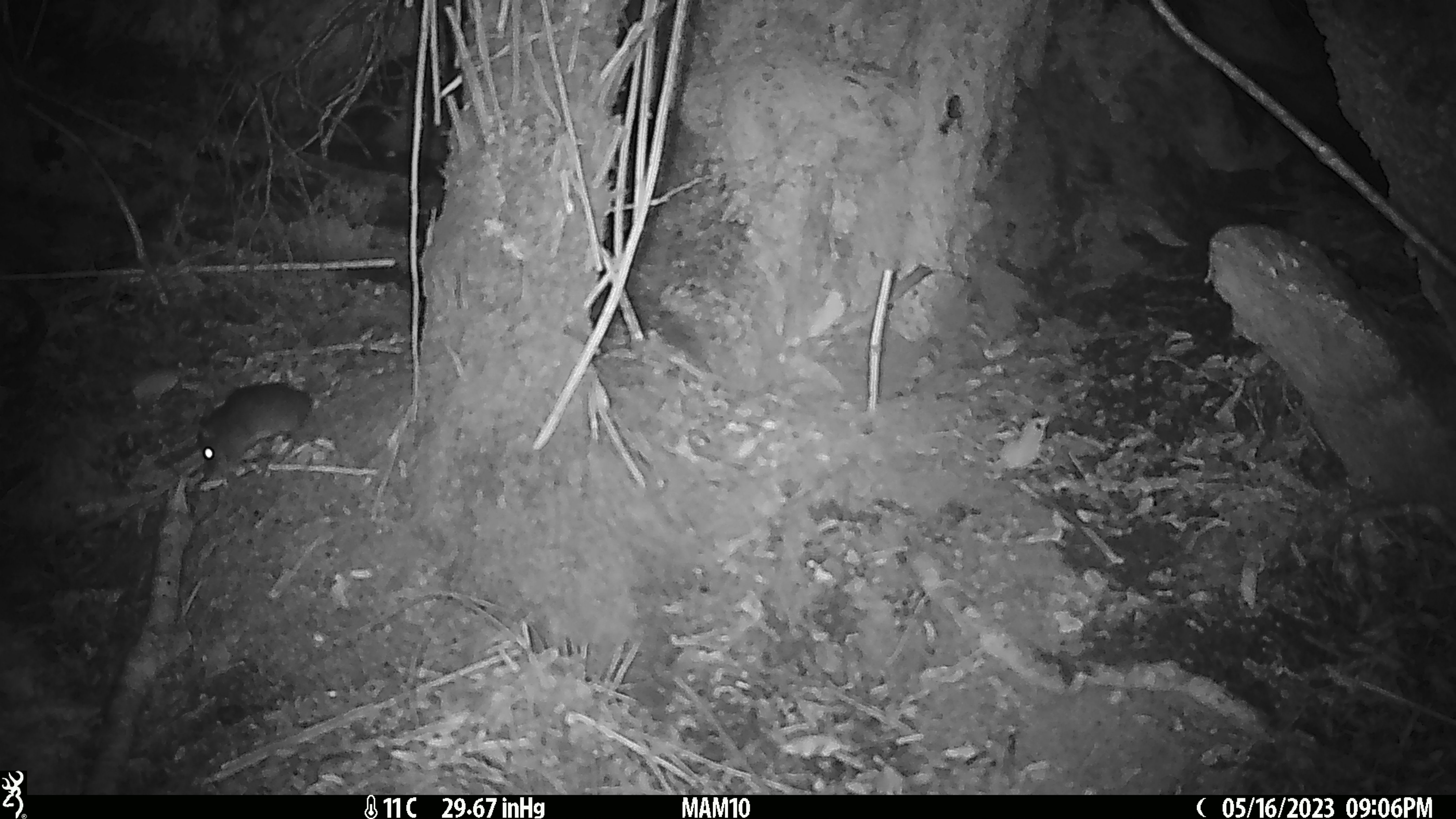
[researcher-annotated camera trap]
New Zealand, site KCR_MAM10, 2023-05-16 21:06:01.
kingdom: Animalia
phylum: Chordata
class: Mammalia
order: Rodentia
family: Muridae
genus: Rattus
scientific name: Rattus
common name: rat